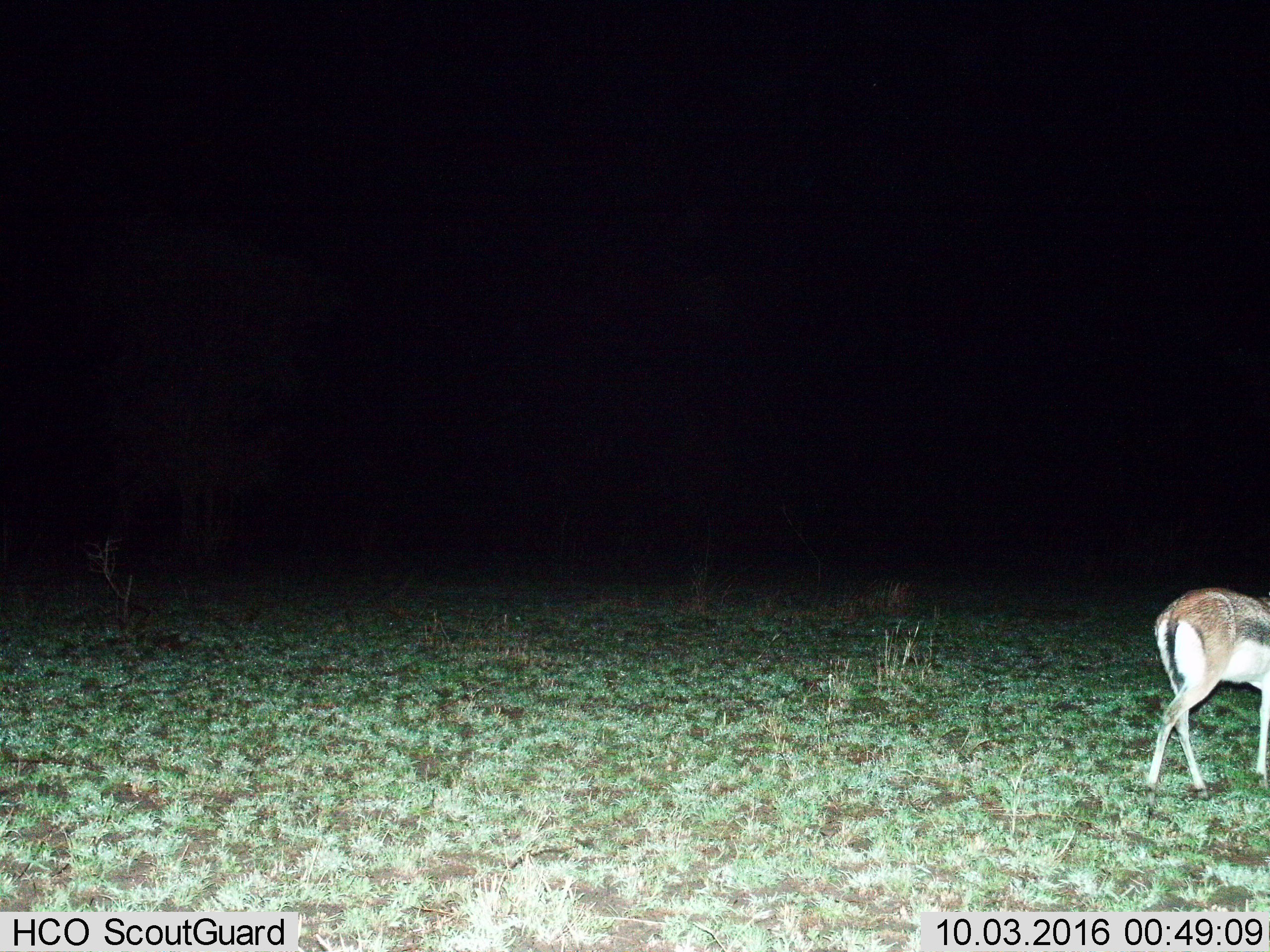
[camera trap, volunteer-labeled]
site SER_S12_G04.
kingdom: Animalia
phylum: Chordata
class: Mammalia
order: Artiodactyla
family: Bovidae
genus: Eudorcas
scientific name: Eudorcas thomsonii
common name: thomson's gazelle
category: gazellethomsons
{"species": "gazellethomsons (thomson's gazelle) (Eudorcas thomsonii)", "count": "1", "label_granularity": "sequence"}